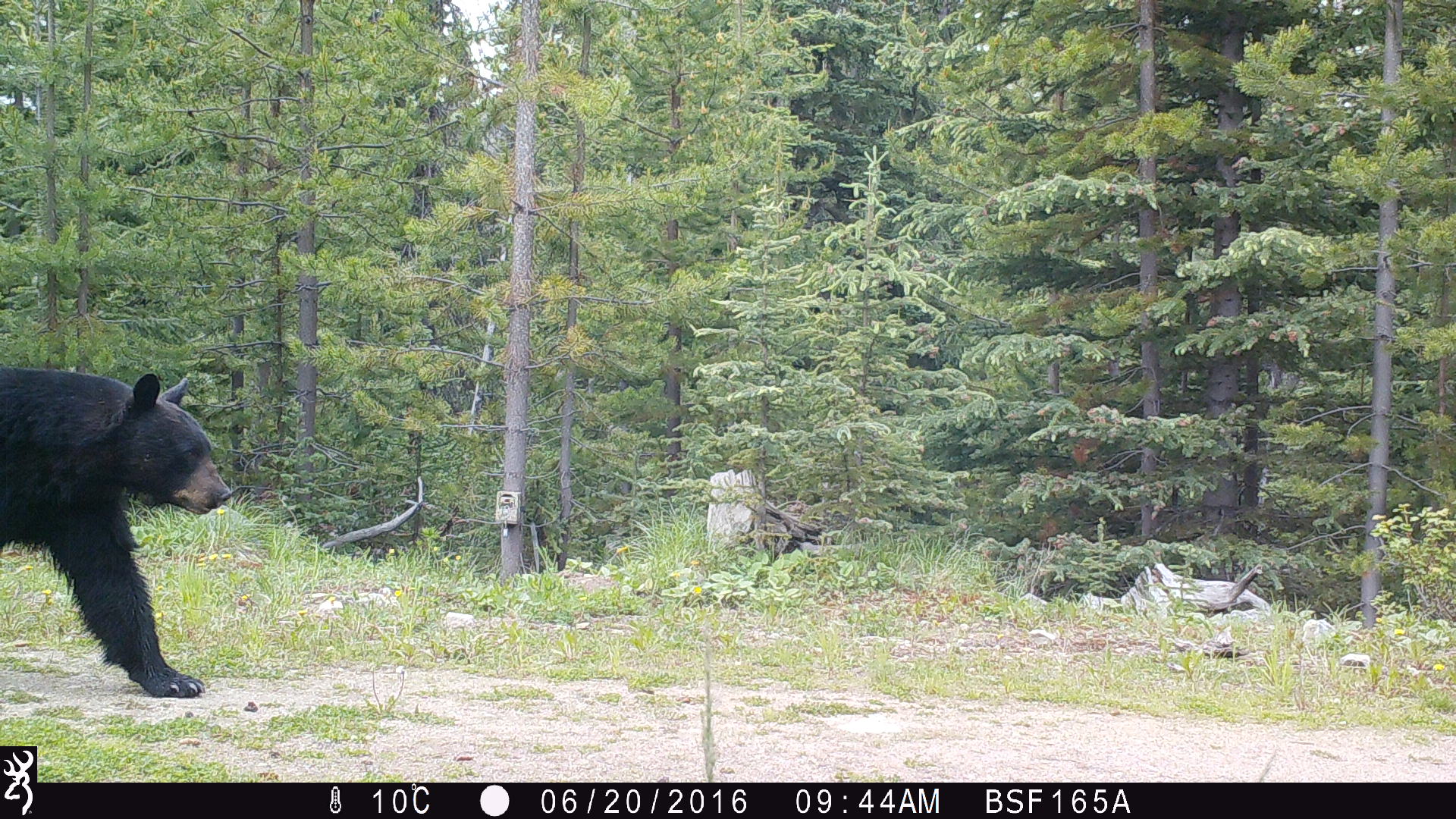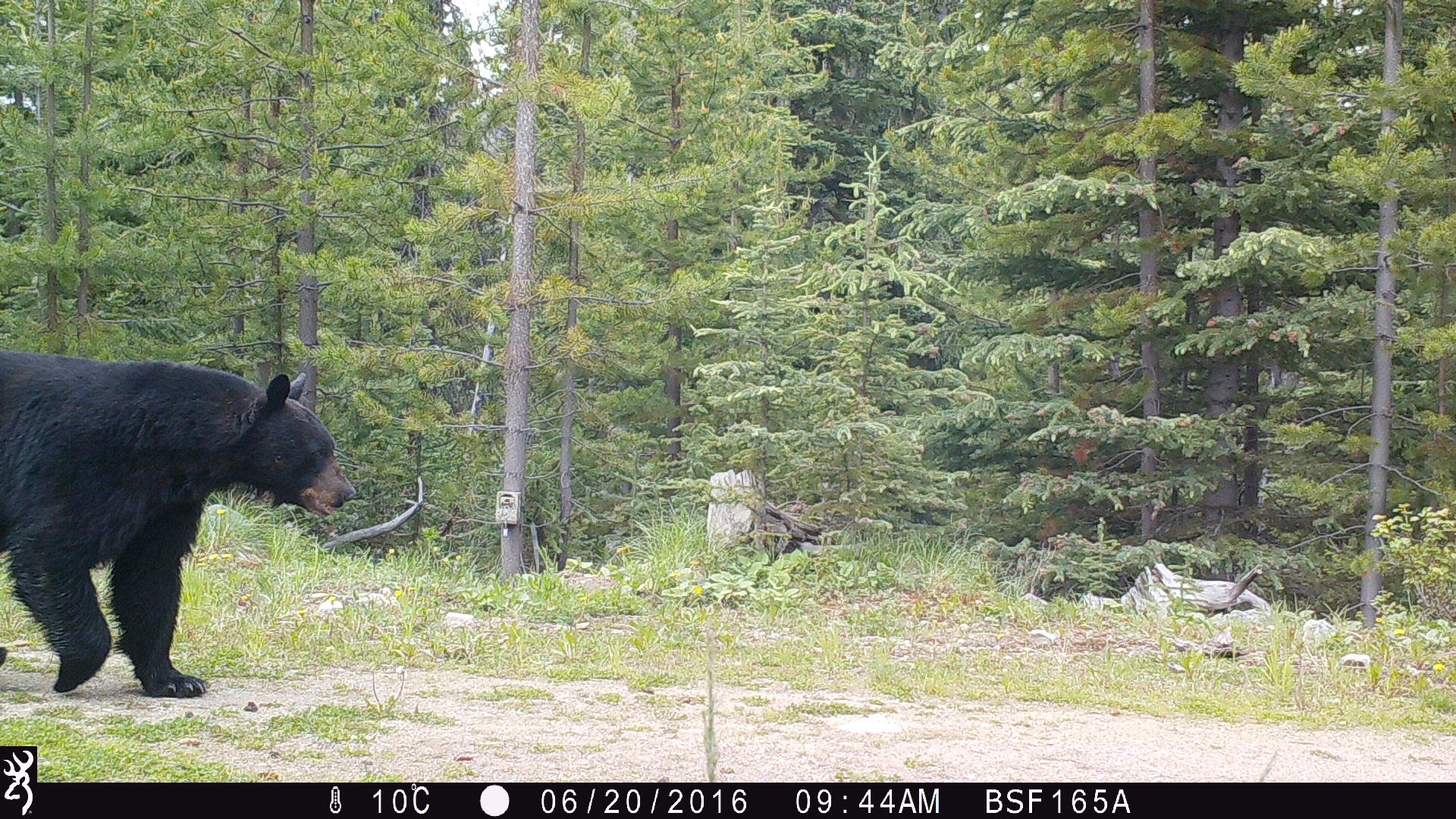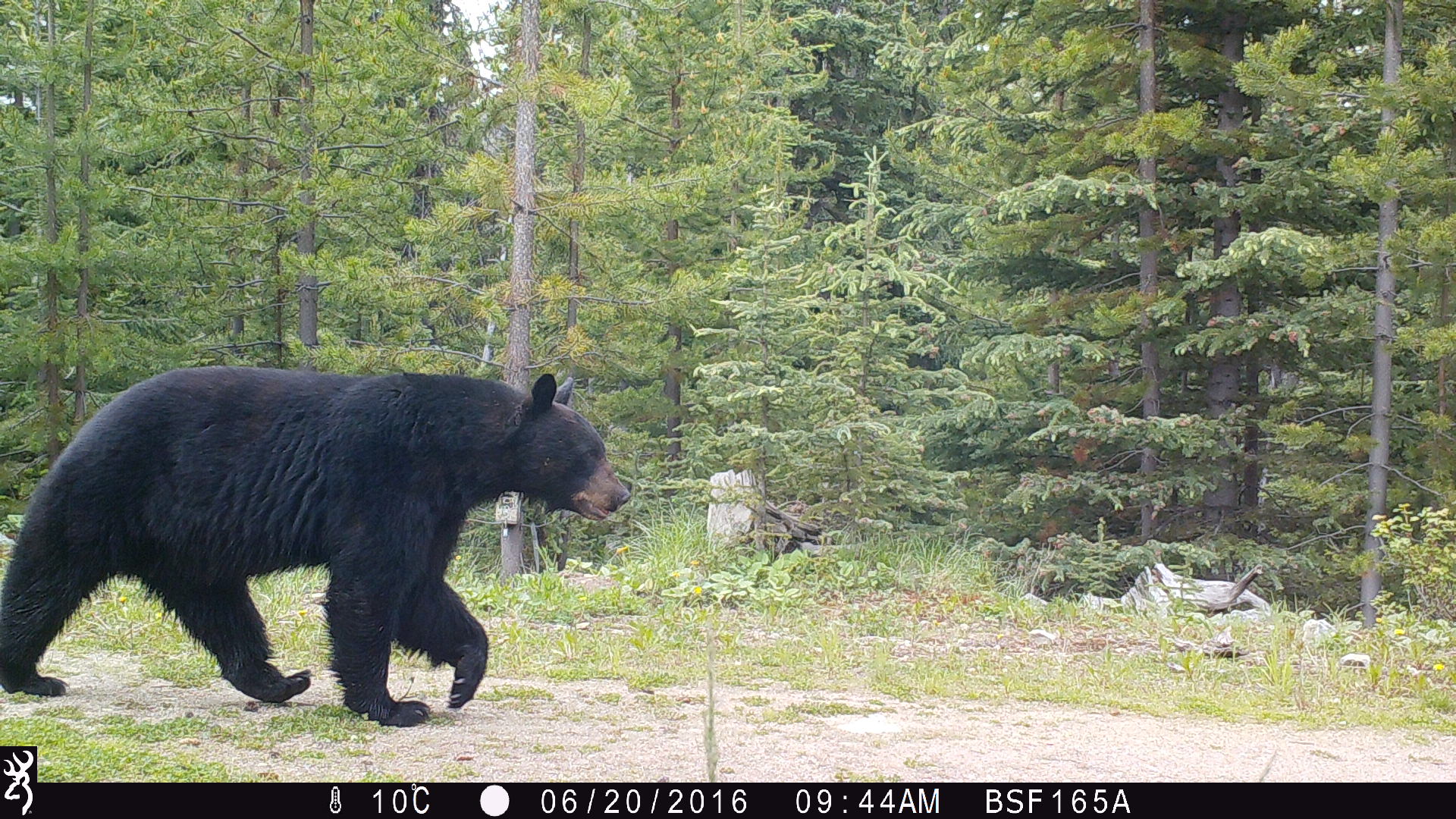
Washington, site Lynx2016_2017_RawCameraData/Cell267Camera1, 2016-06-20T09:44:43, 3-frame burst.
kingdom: Animalia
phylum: Chordata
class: Mammalia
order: Carnivora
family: Ursidae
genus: Ursus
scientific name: Ursus americanus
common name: american black bear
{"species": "Ursus americanus (american black bear)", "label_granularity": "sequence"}